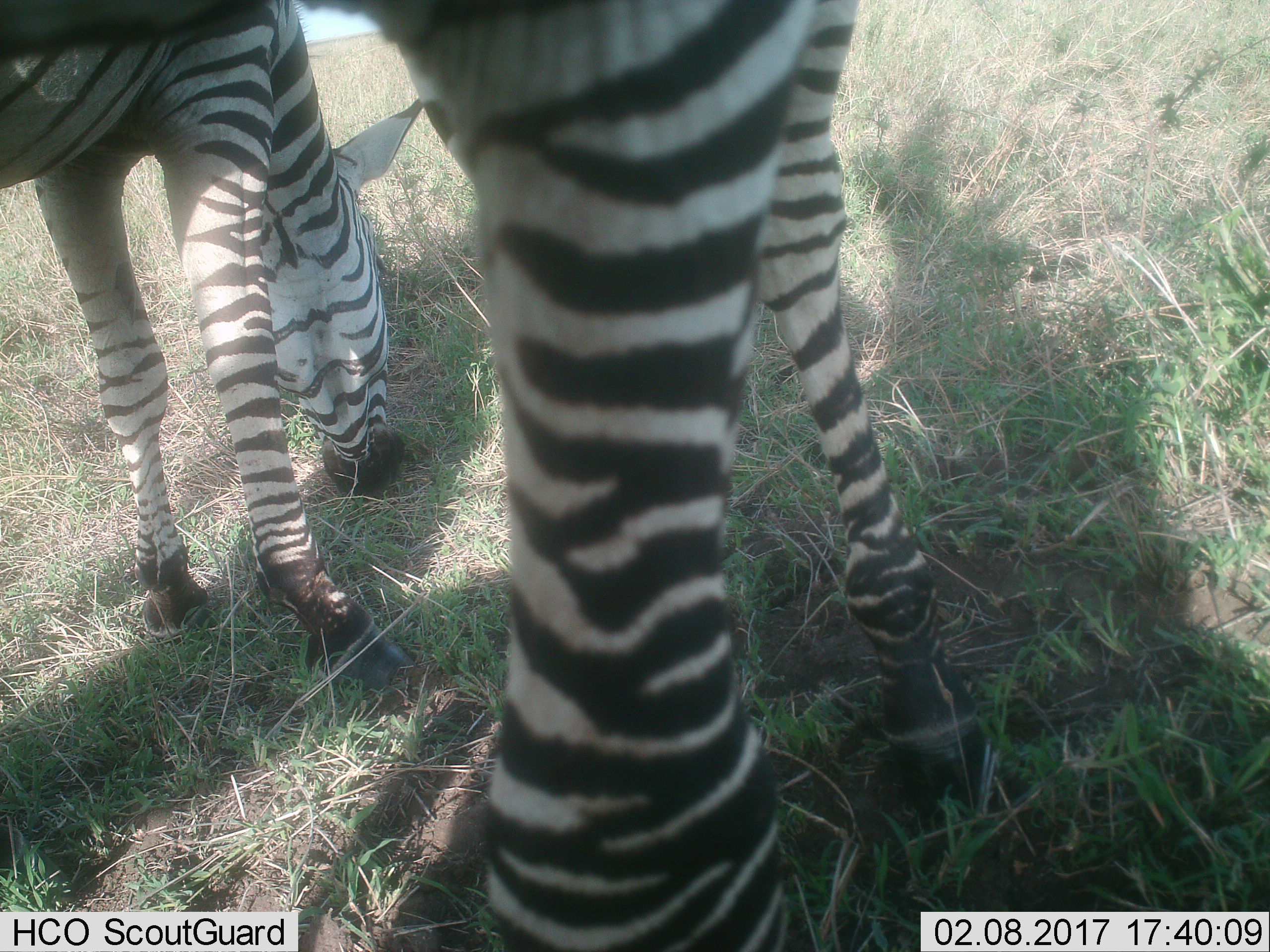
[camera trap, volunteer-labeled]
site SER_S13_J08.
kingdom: Animalia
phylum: Chordata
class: Mammalia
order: Perissodactyla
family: Equidae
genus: Equus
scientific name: Equus quagga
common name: plains zebra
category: zebraplains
Zebraplains (plains zebra) (Equus quagga), count 2. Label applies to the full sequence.